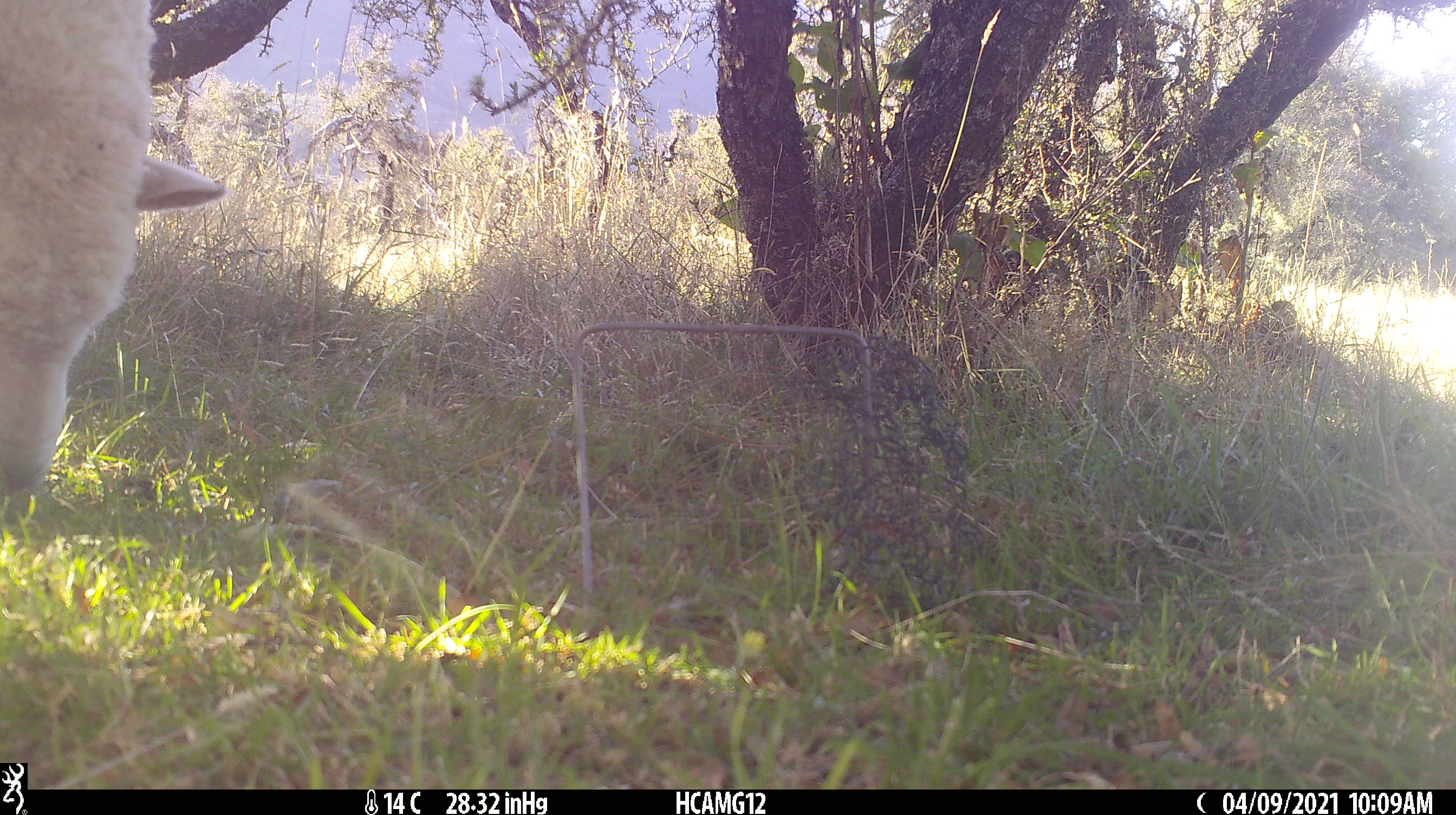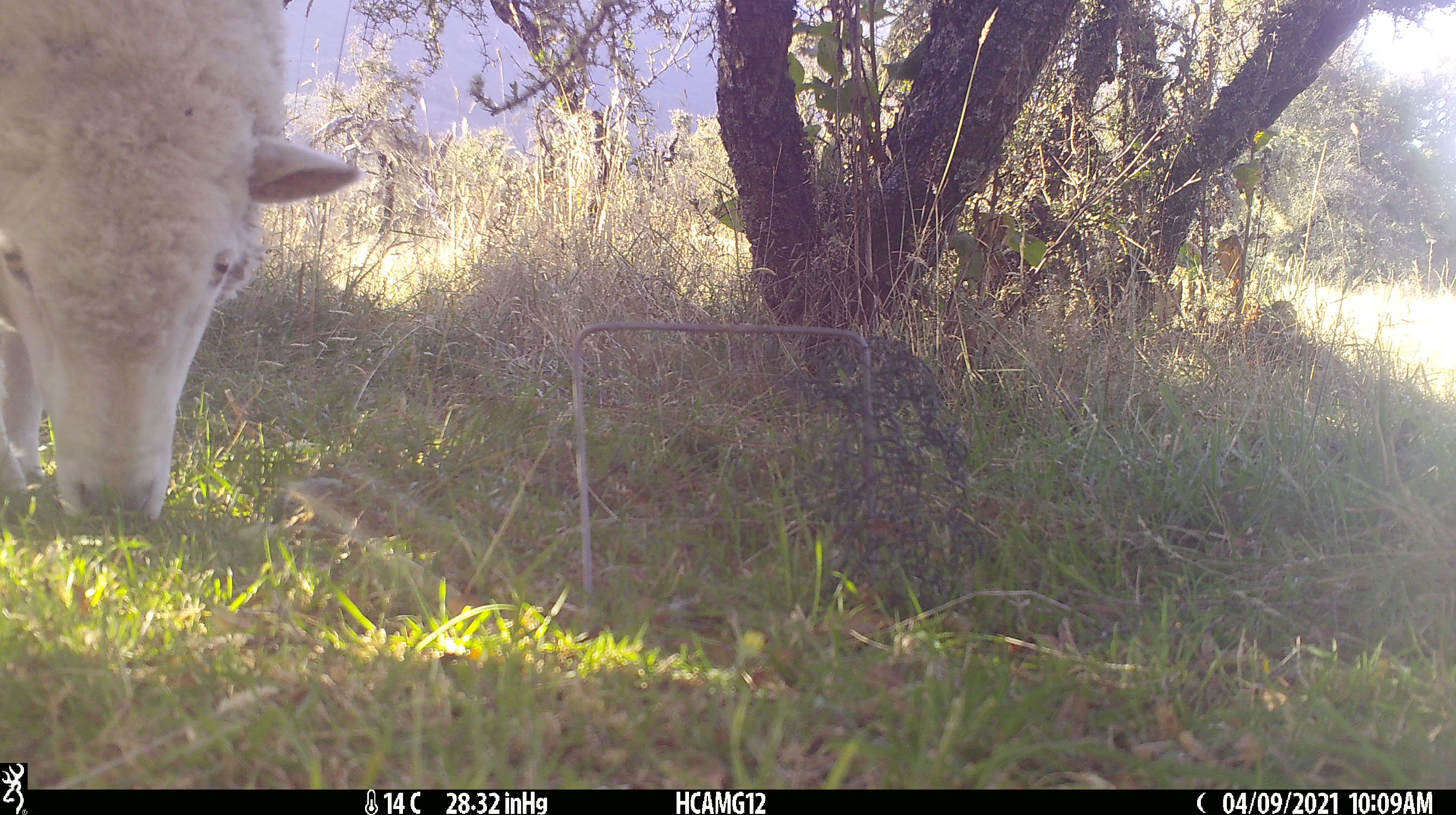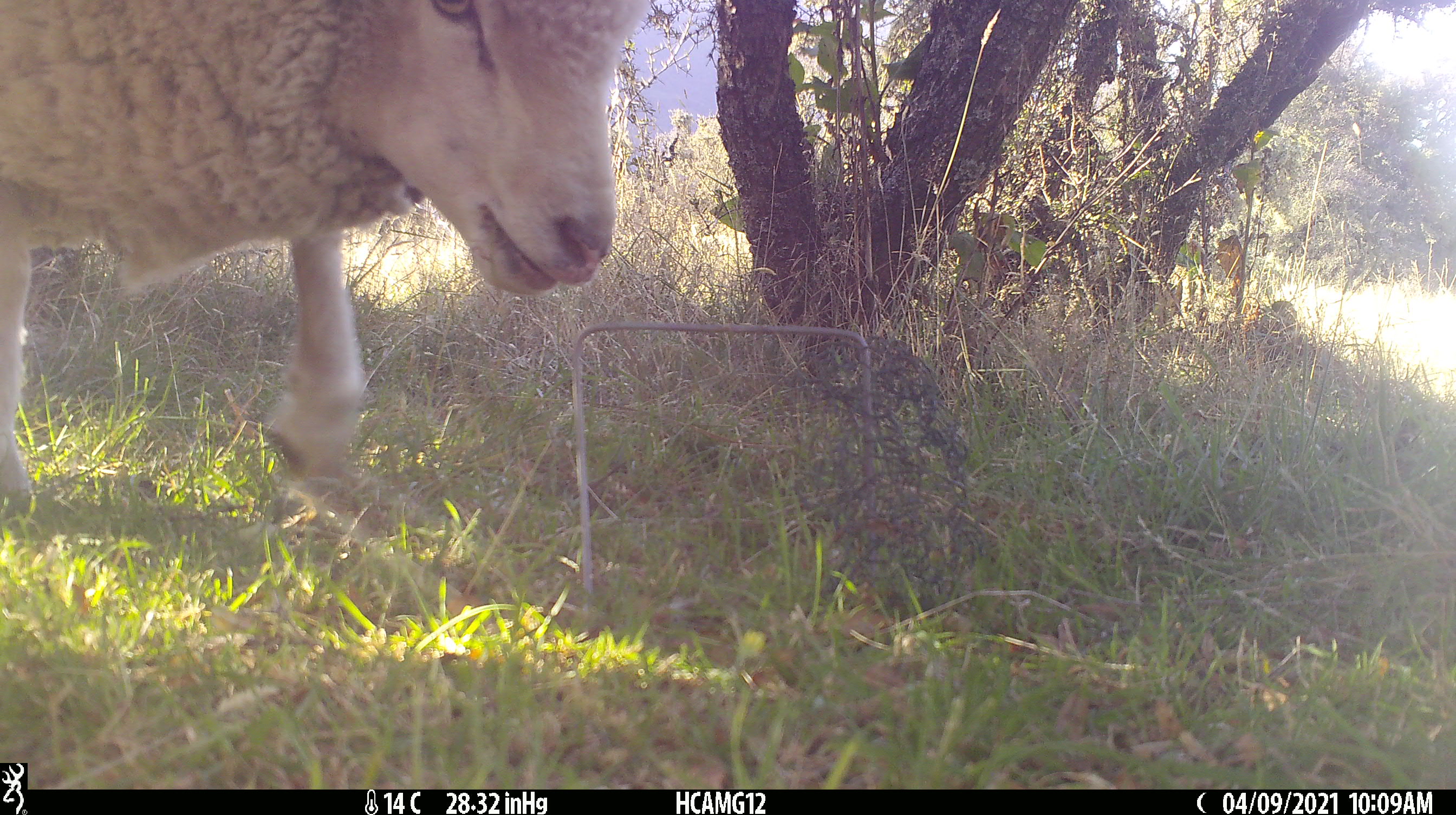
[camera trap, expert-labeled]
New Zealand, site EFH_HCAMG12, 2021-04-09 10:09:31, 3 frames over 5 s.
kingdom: Animalia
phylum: Chordata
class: Mammalia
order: Artiodactyla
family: Bovidae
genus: Ovis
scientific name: Ovis aries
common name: domestic sheep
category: sheep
Sheep (domestic sheep) (Ovis aries).